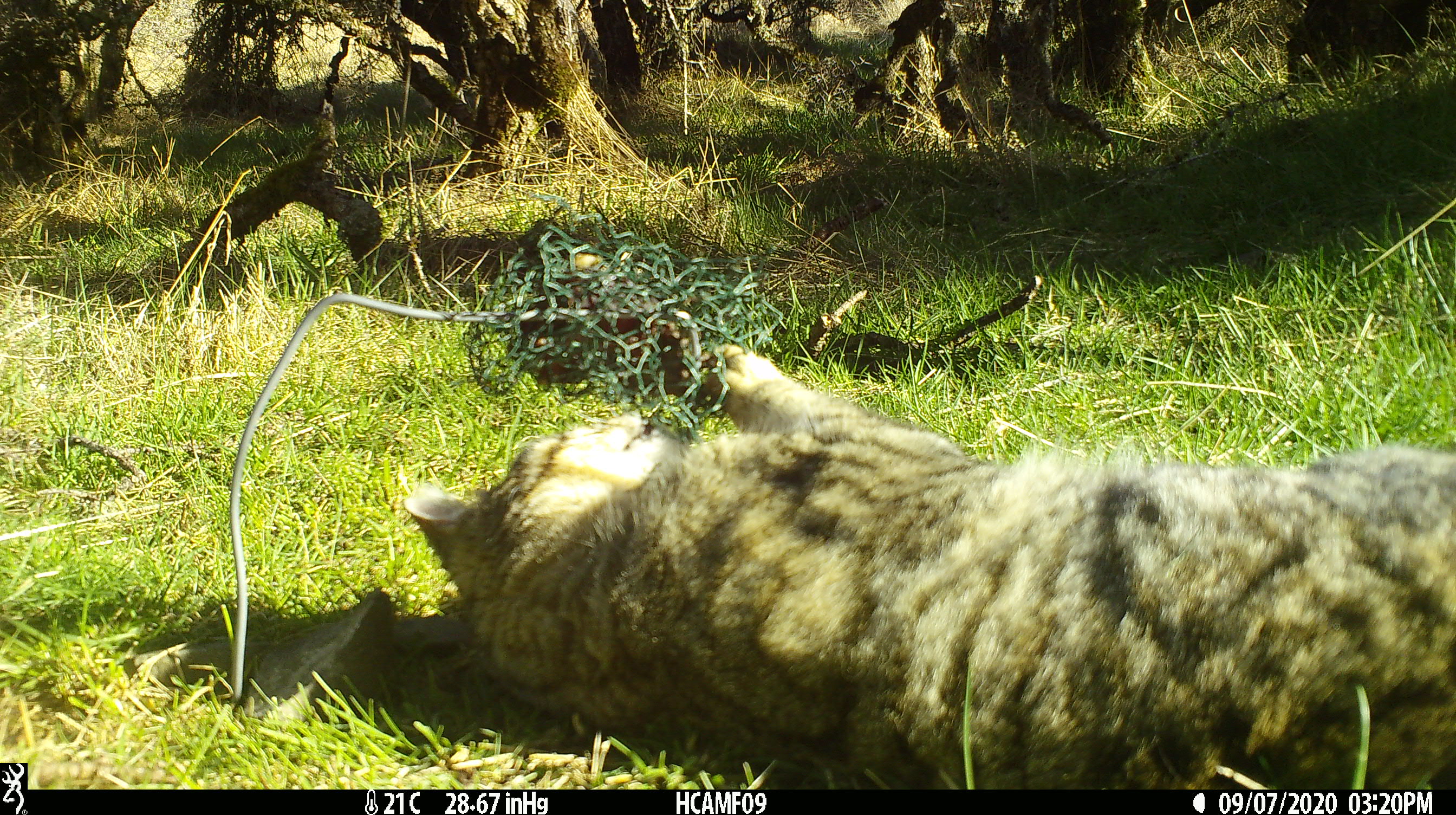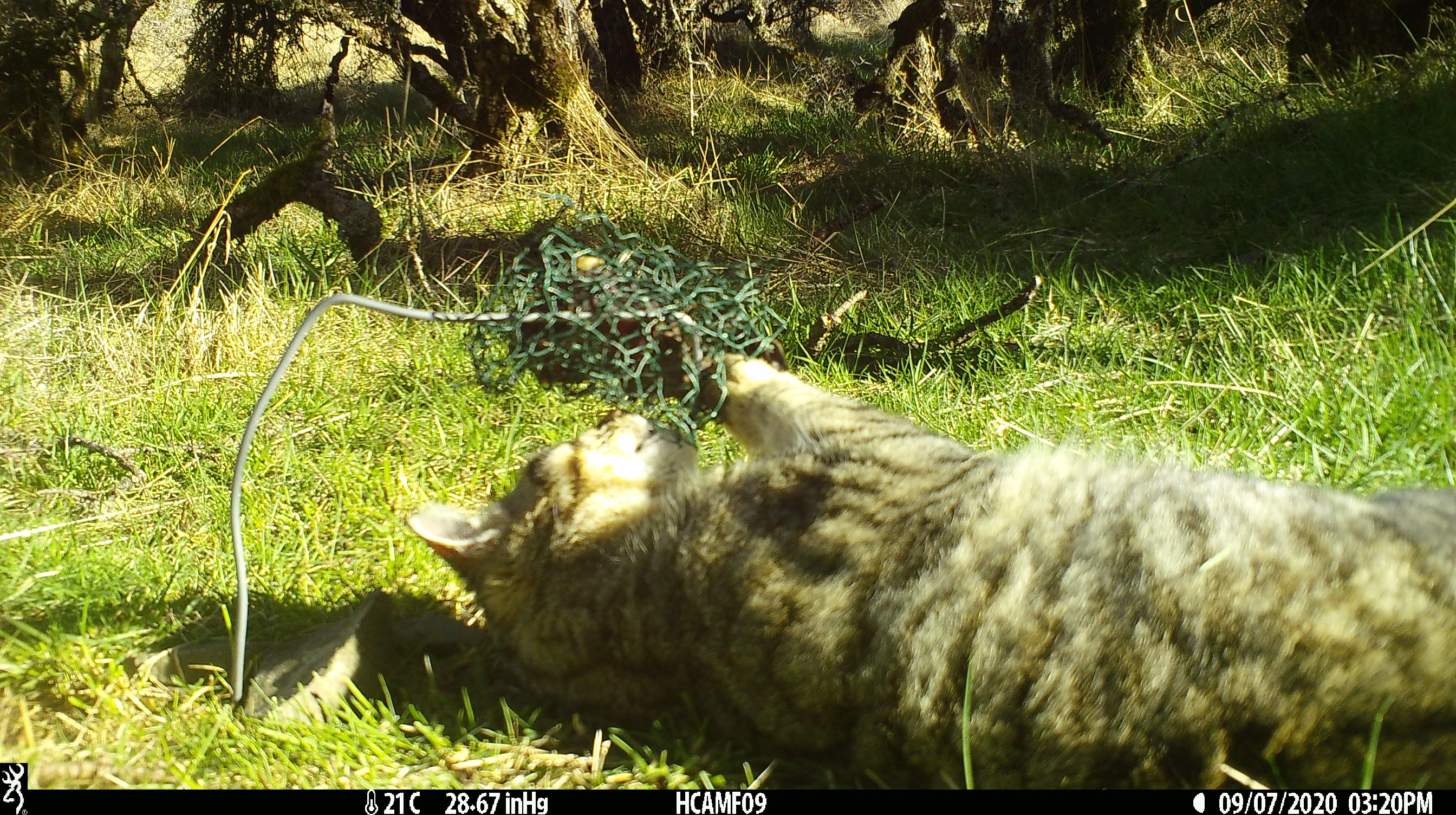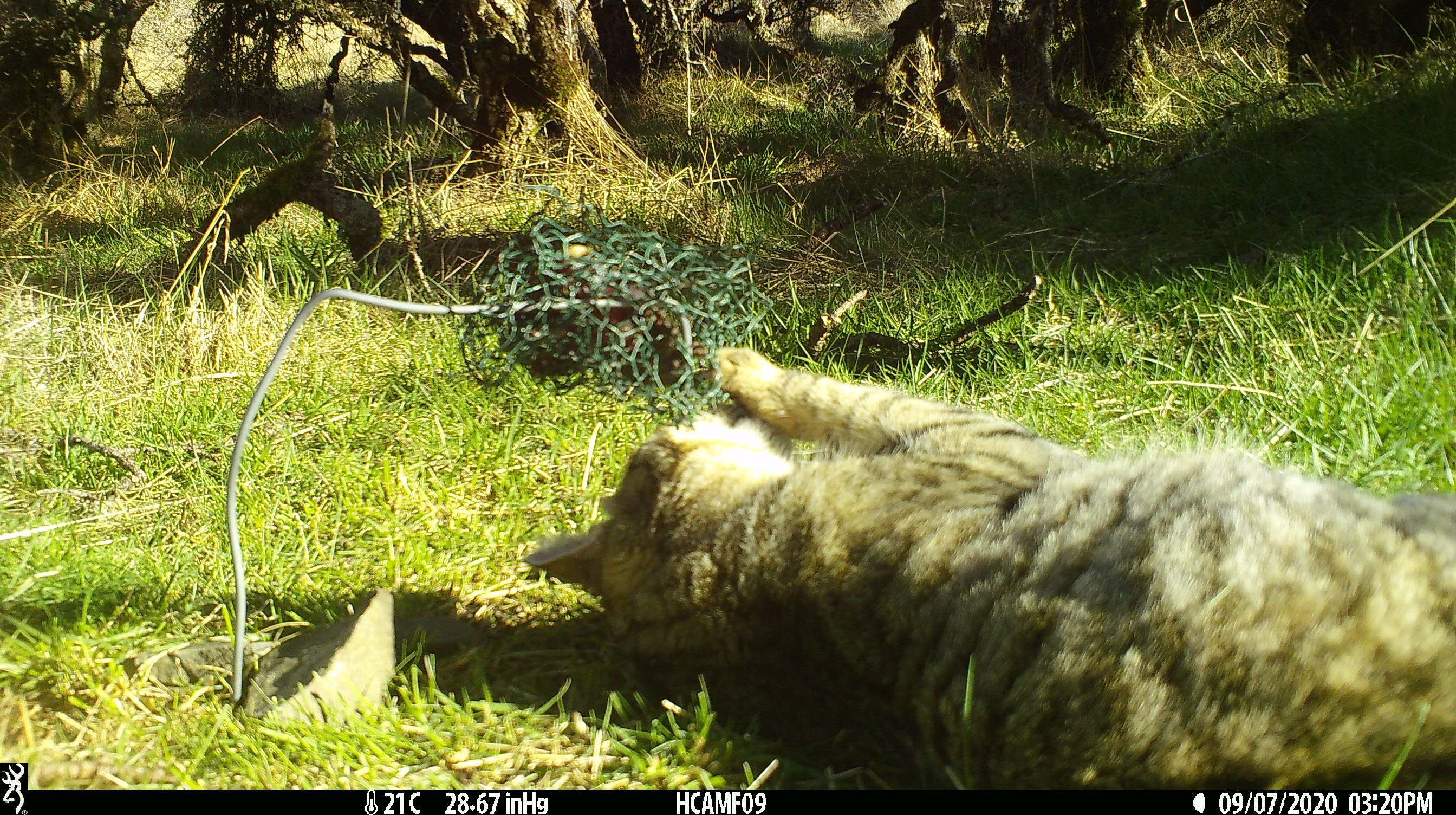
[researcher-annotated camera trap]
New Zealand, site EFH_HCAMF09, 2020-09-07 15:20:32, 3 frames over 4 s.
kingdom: Animalia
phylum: Chordata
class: Mammalia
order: Carnivora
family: Felidae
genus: Felis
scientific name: Felis catus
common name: domestic cat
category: cat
Cat (domestic cat) (Felis catus).